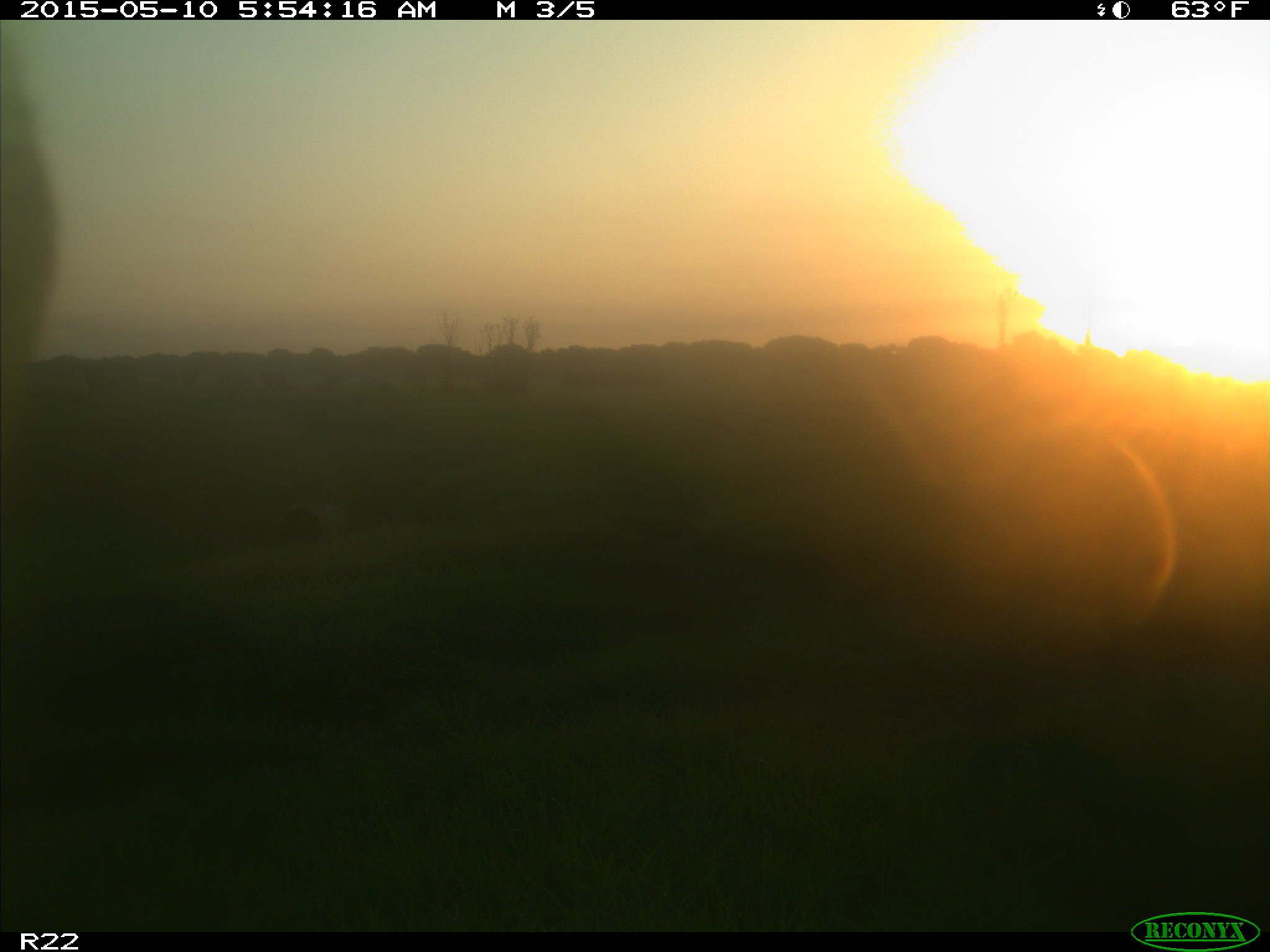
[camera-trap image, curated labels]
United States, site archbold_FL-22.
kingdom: Animalia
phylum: Chordata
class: Mammalia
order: Artiodactyla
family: Bovidae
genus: Bos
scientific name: Bos taurus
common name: domestic cow